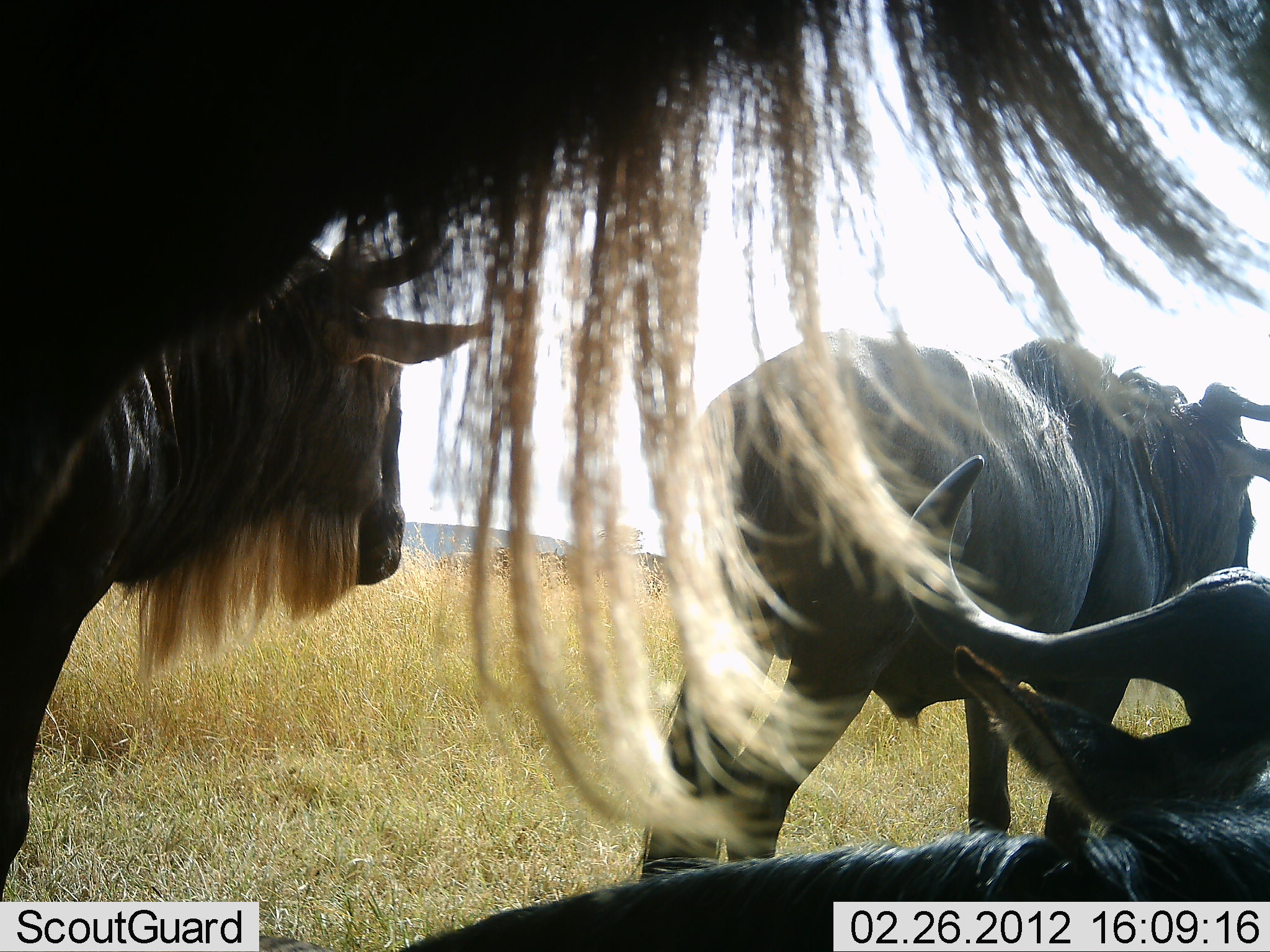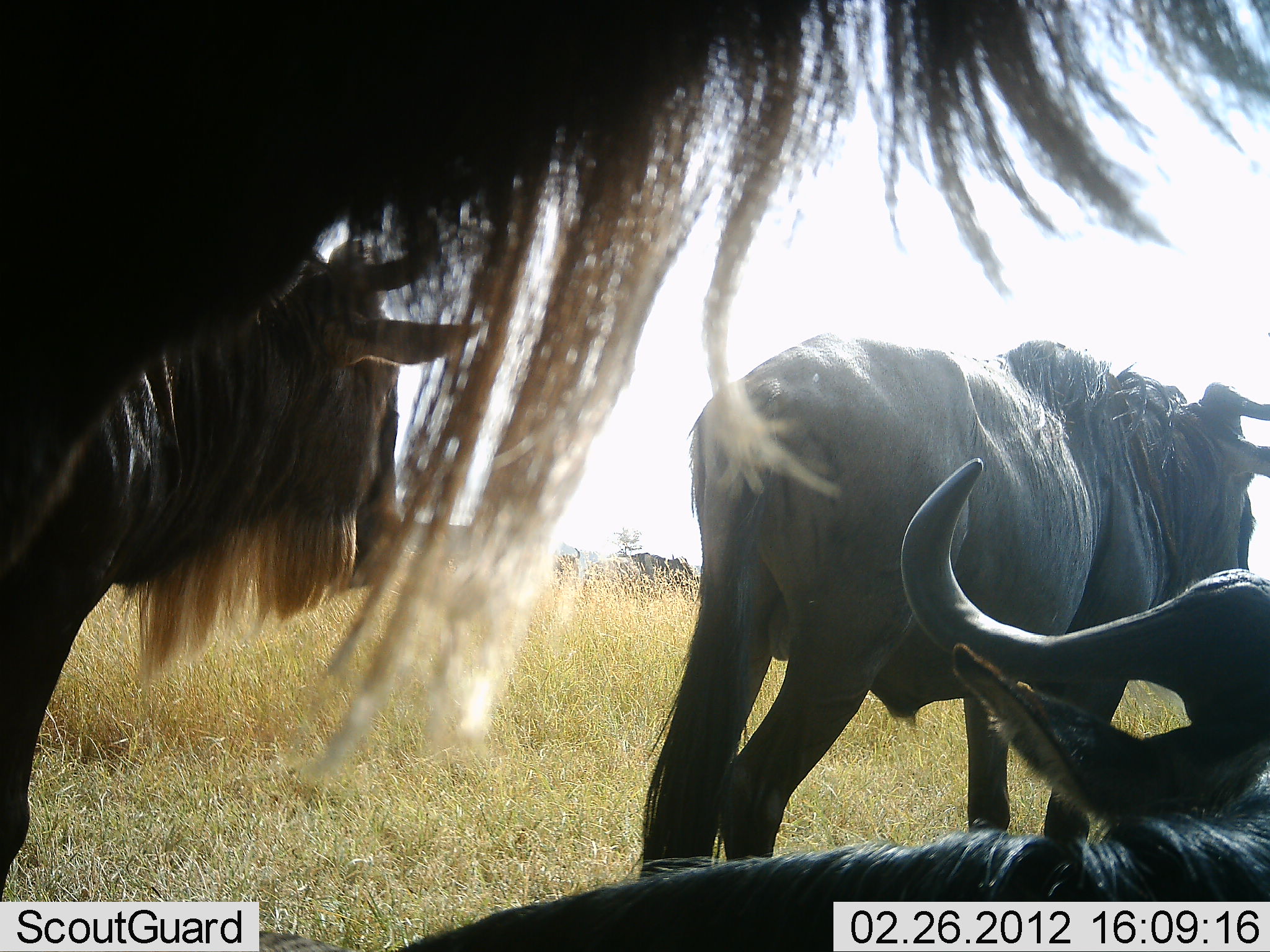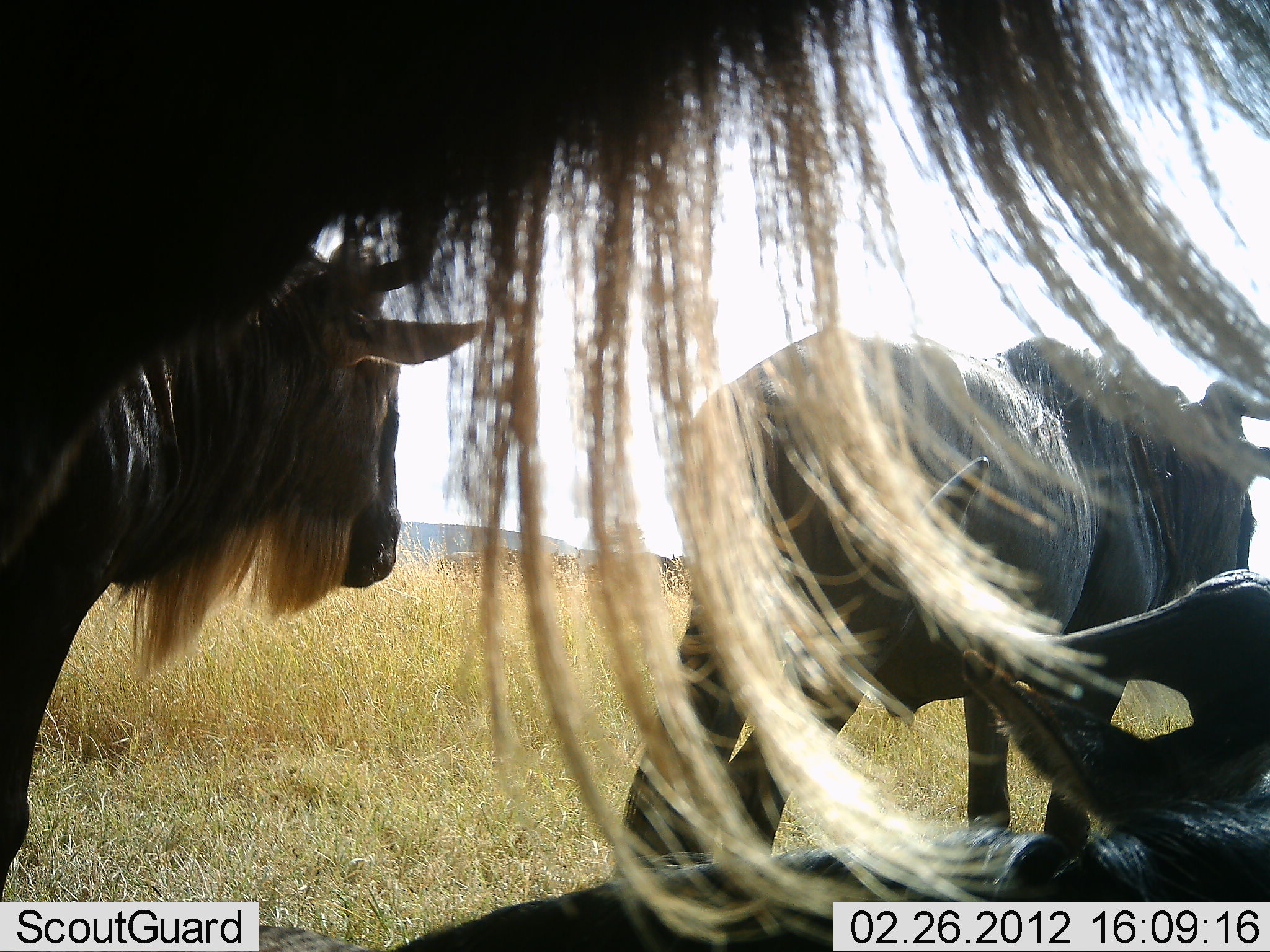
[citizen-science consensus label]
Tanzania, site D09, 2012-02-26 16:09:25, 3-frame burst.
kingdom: Animalia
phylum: Chordata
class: Mammalia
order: Artiodactyla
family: Bovidae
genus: Connochaetes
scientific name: Connochaetes taurinus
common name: blue wildebeest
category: wildebeest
Wildebeest (blue wildebeest) (Connochaetes taurinus), count 4. Behavior (volunteer vote fractions): standing 72%, resting 96%, moving 4%, interacting 4%. Young present (vote fraction): 0%. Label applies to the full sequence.